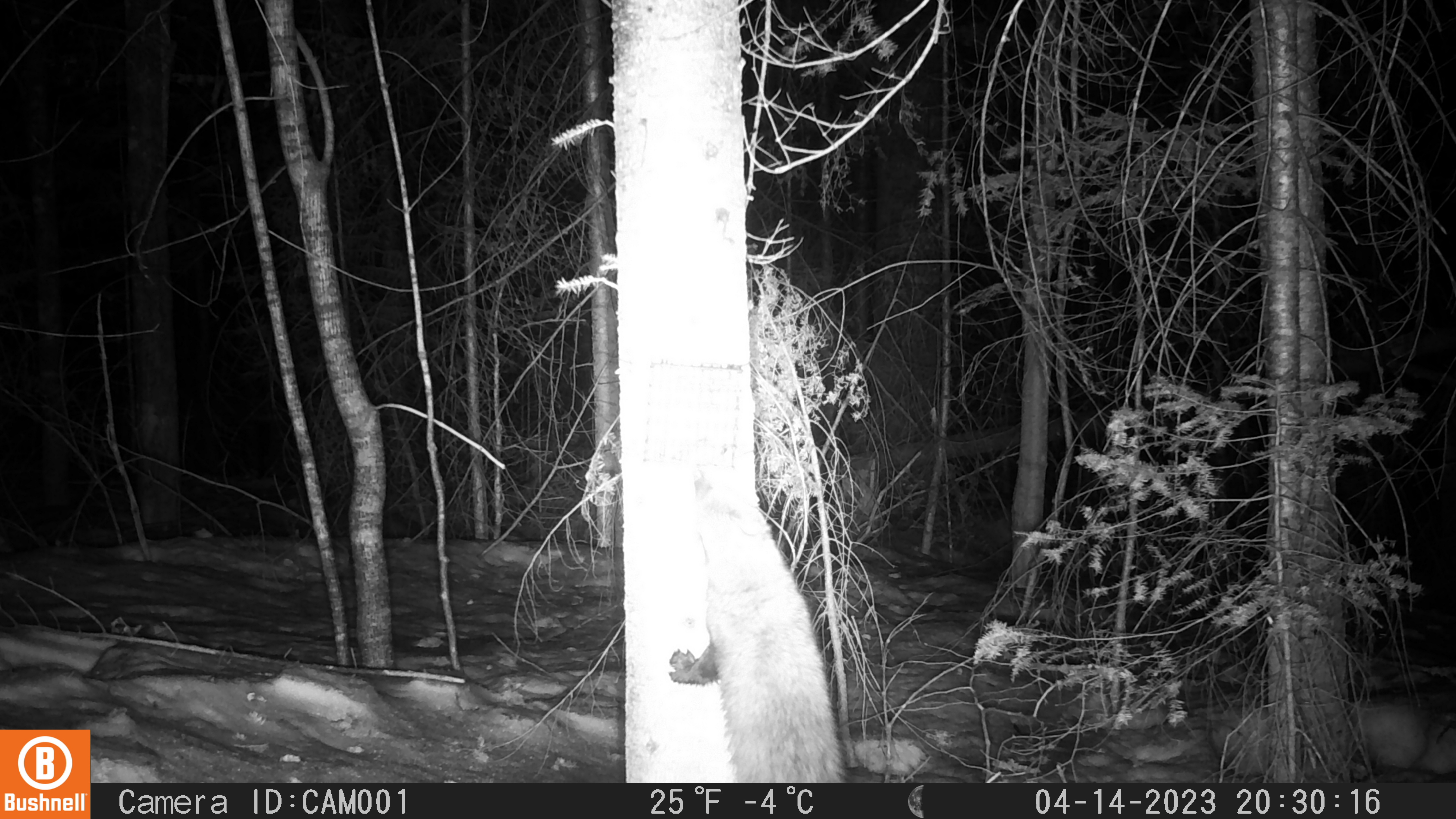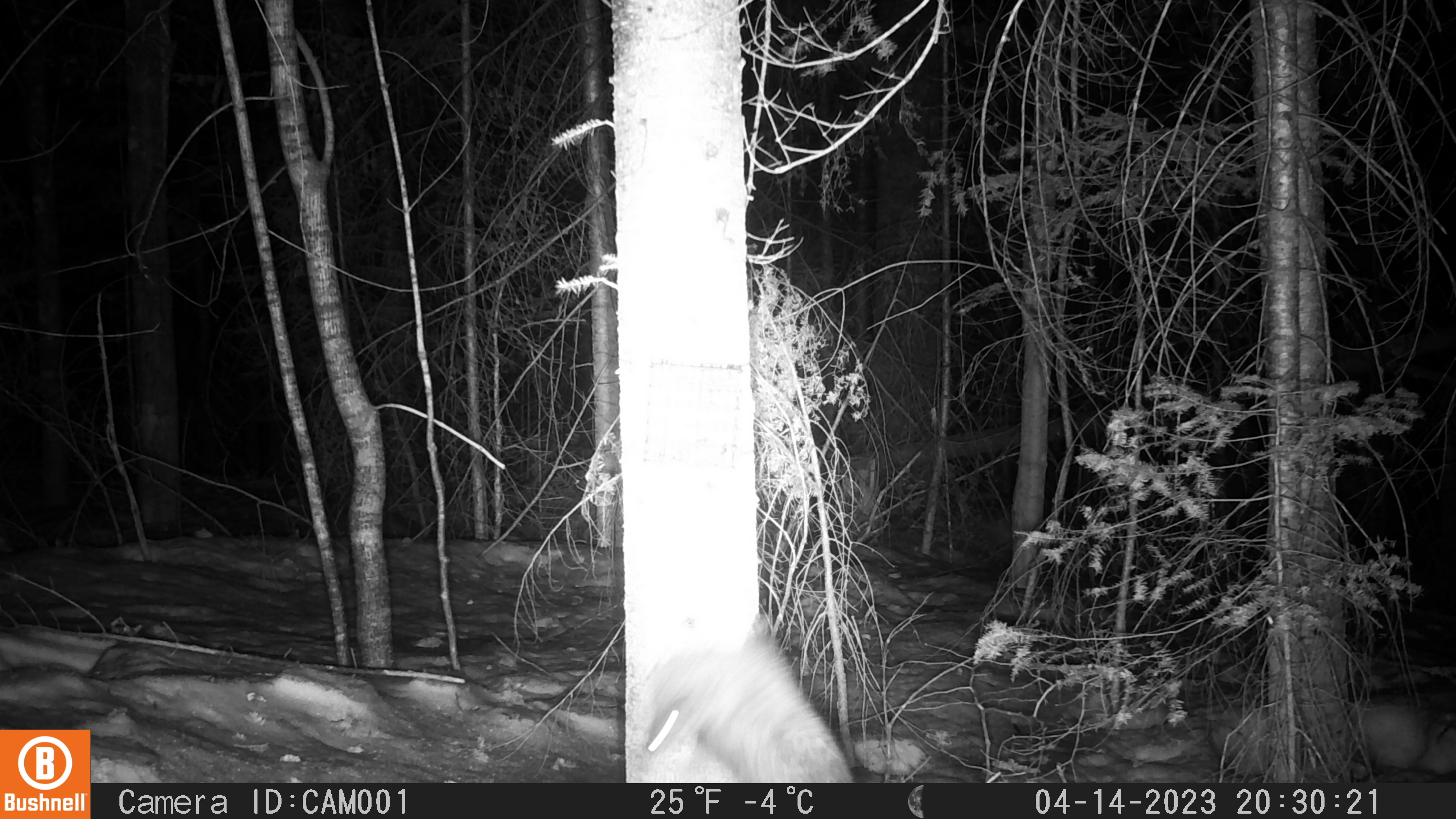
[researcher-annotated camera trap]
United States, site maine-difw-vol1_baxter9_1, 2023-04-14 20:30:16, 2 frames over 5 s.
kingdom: Animalia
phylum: Chordata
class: Mammalia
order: Carnivora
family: Mustelidae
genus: Pekania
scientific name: Pekania pennanti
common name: fisher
Fisher (Pekania pennanti).